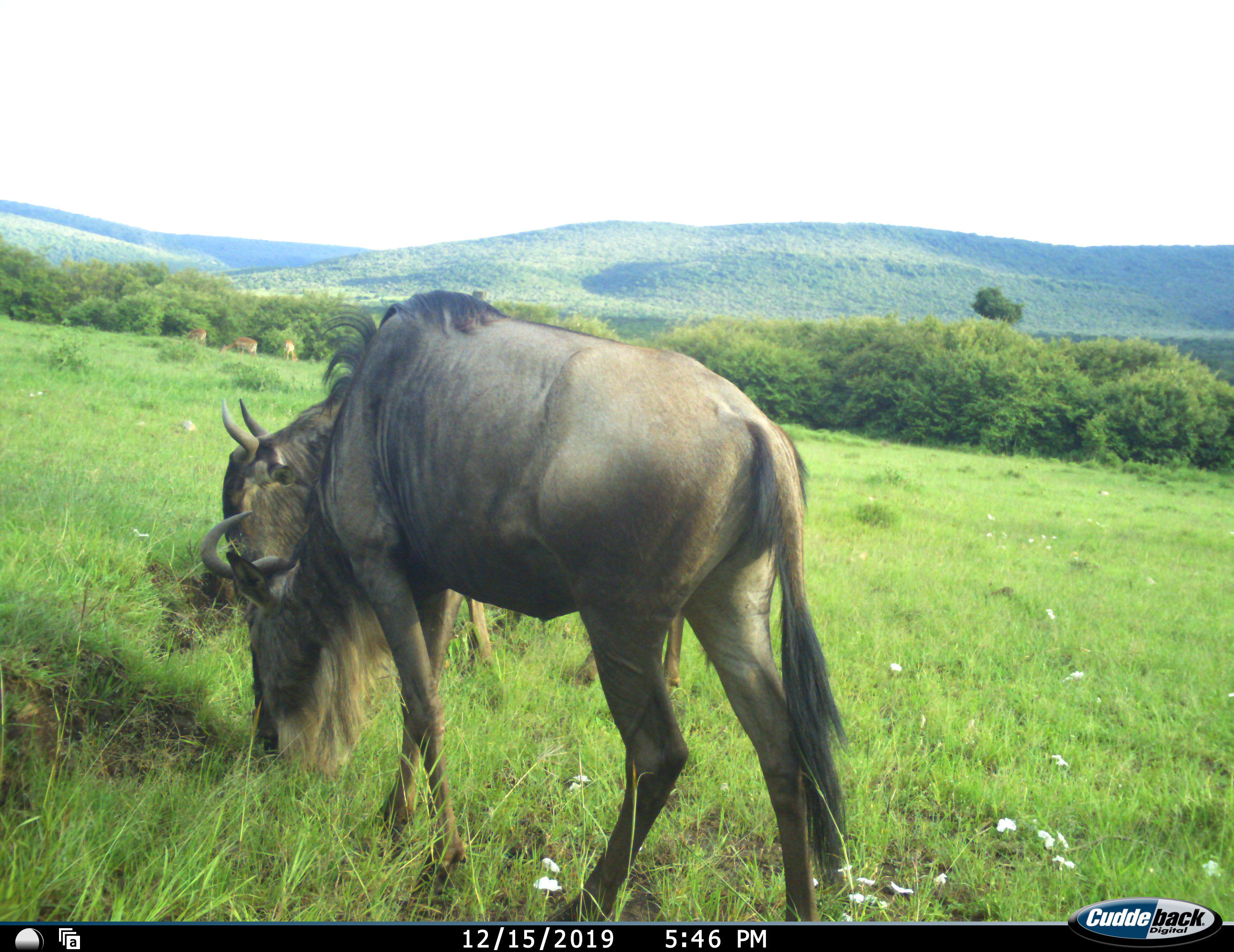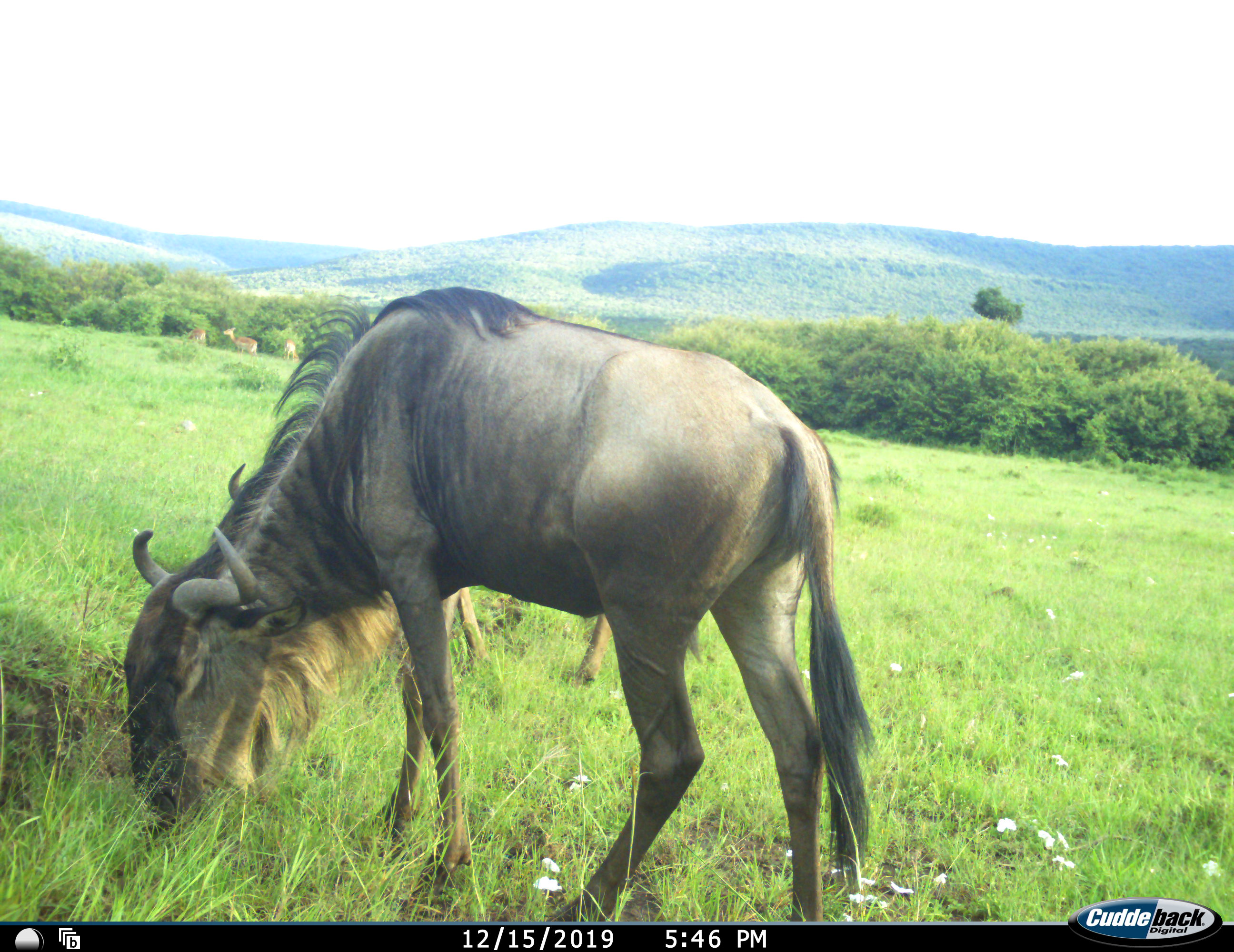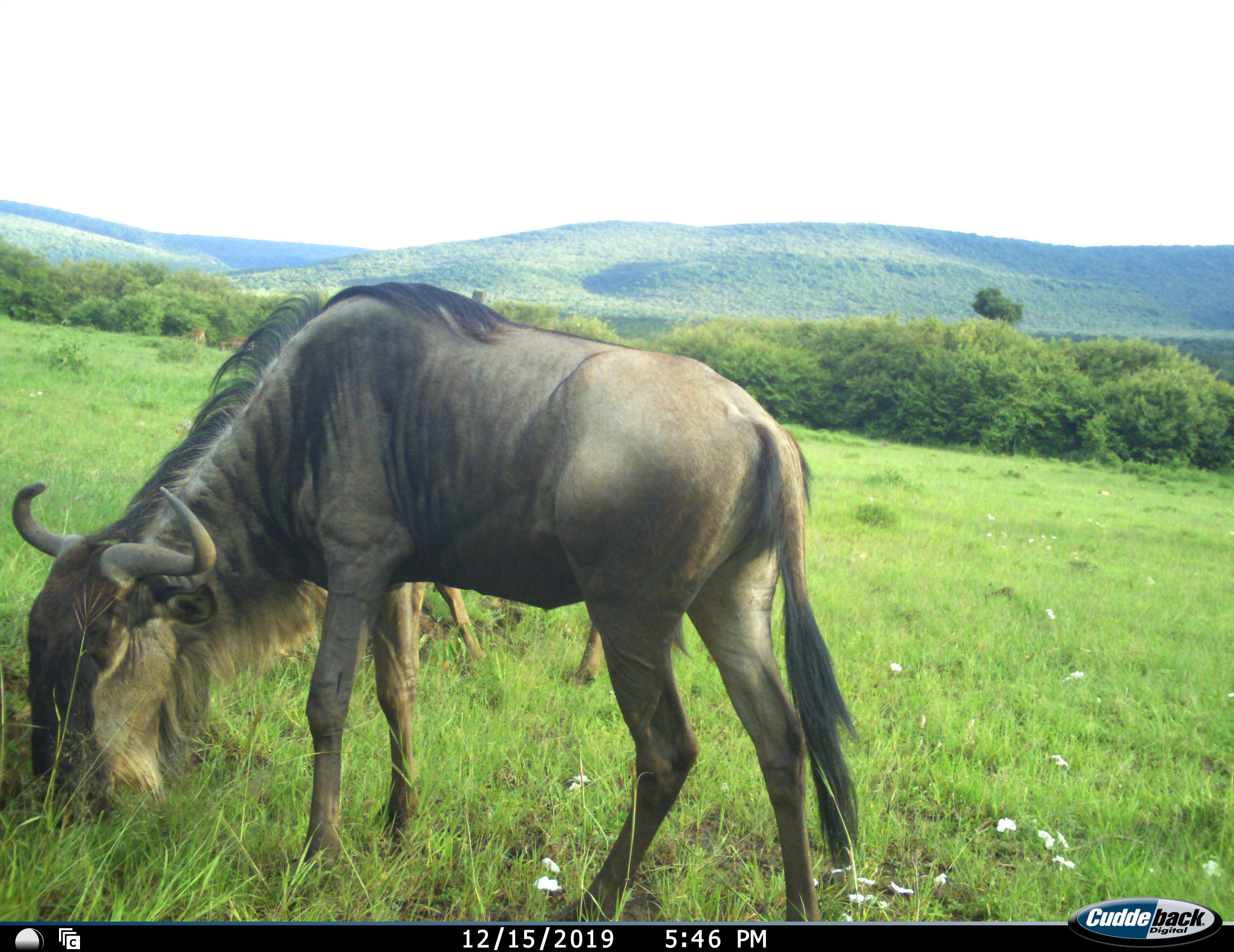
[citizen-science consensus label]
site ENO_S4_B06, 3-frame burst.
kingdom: Animalia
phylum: Chordata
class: Mammalia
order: Artiodactyla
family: Bovidae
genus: Connochaetes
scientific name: Connochaetes taurinus taurinus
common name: blue wildebeest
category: wildebeestblue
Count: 2.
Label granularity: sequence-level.